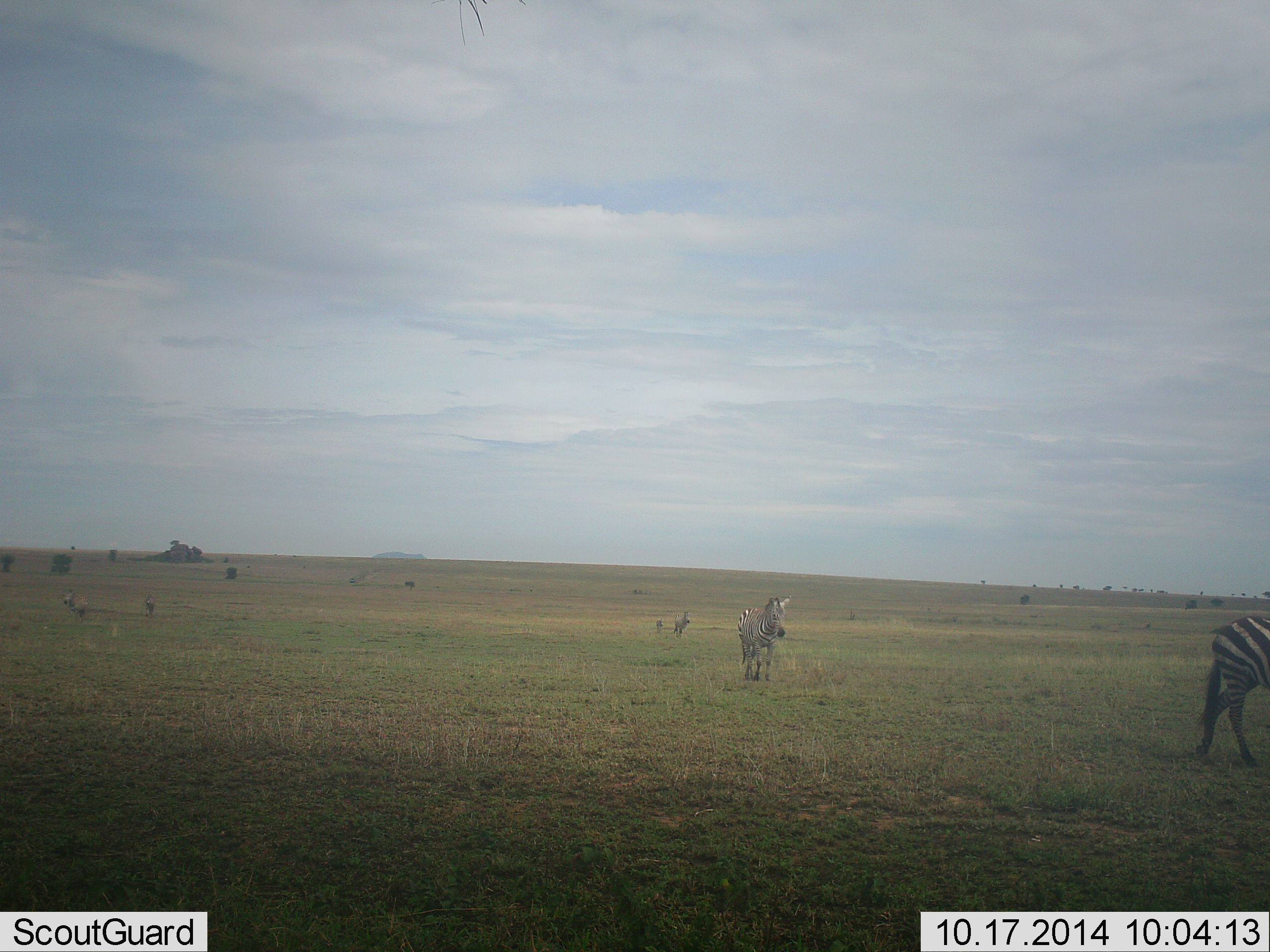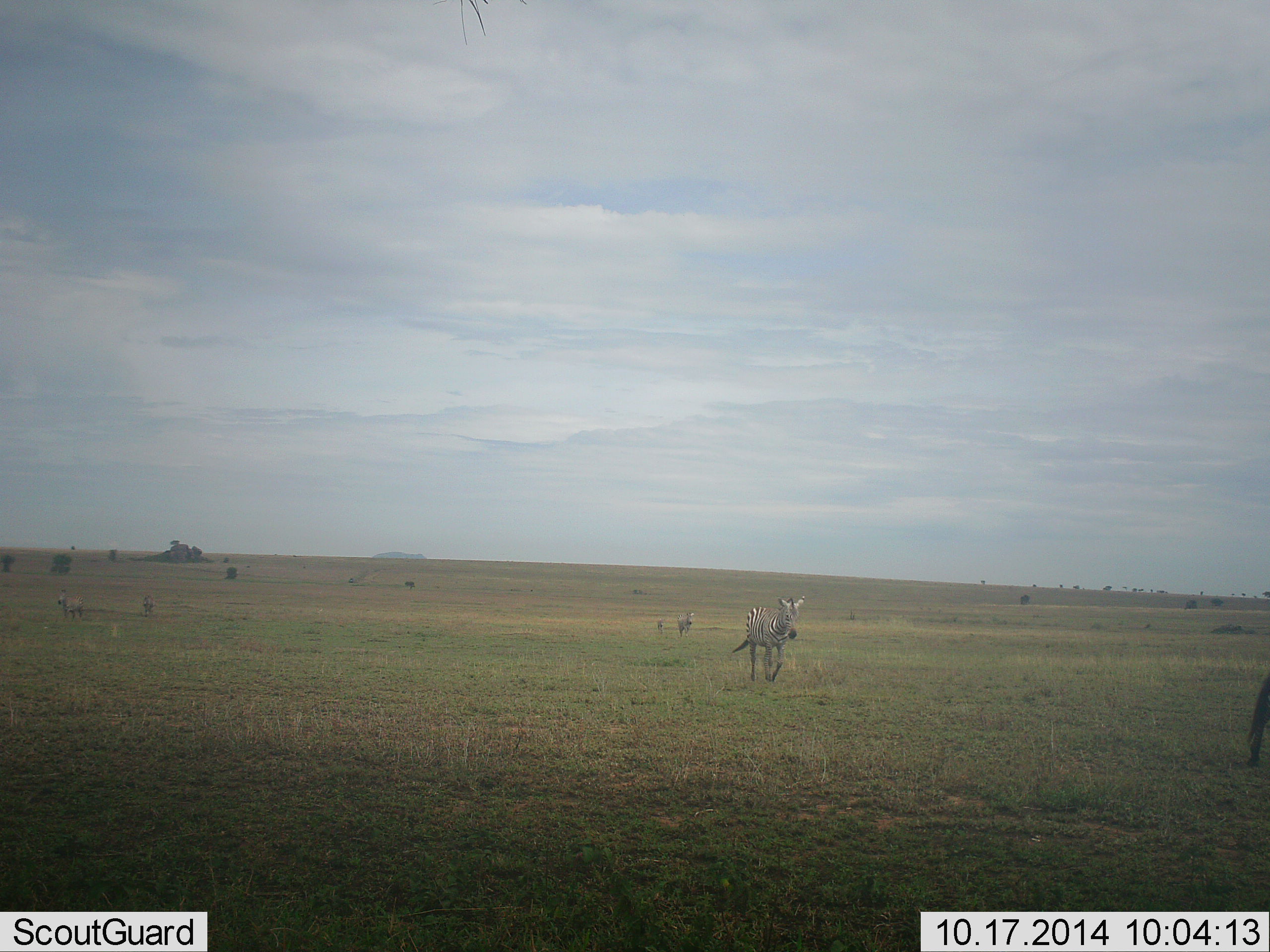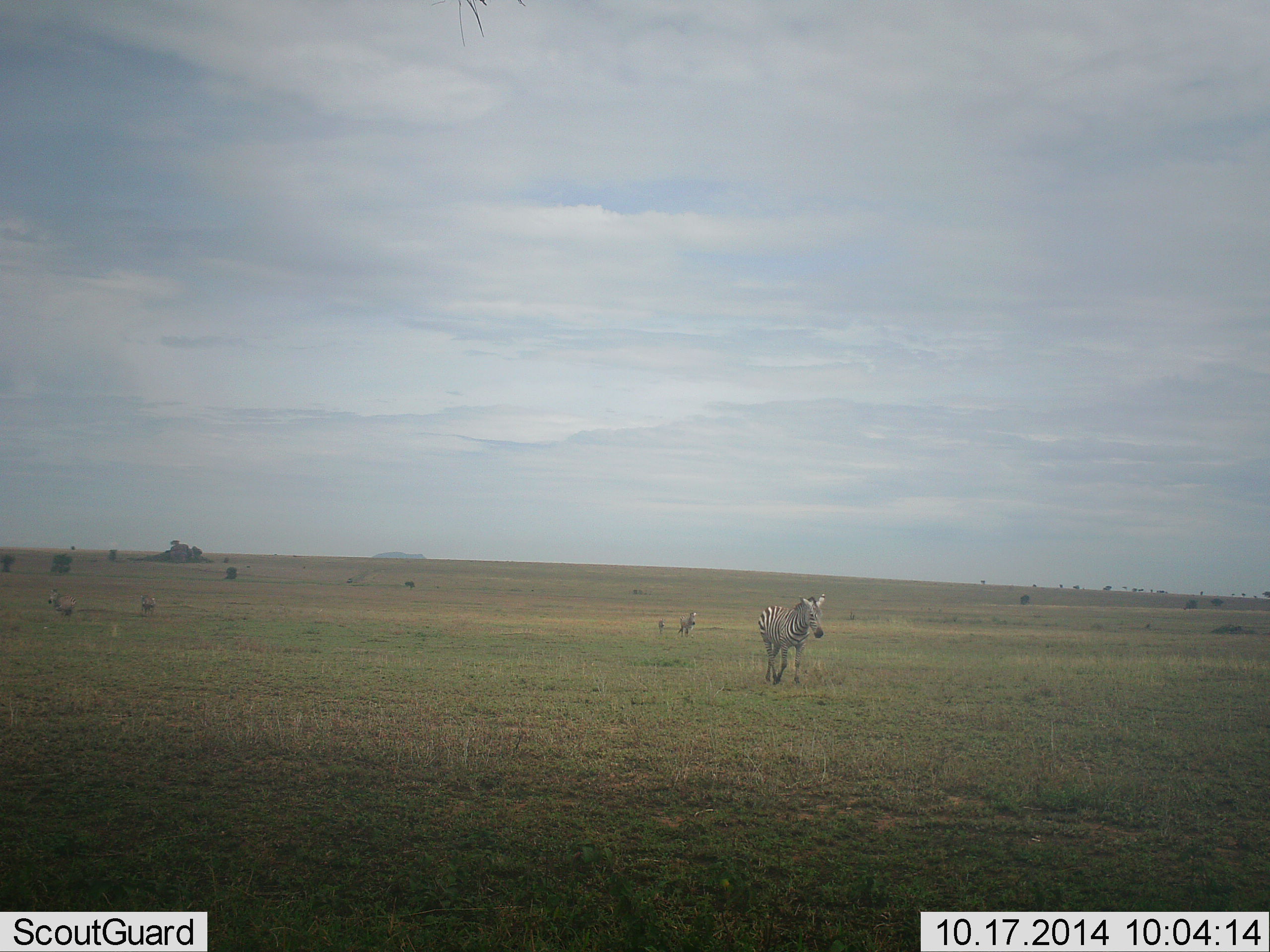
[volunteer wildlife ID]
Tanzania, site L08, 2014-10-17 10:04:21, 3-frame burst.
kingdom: Animalia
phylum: Chordata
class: Mammalia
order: Perissodactyla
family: Equidae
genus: Equus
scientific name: Equus quagga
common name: plains zebra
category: zebra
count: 5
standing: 10%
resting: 0%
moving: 100%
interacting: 0%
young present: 10%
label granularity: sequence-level